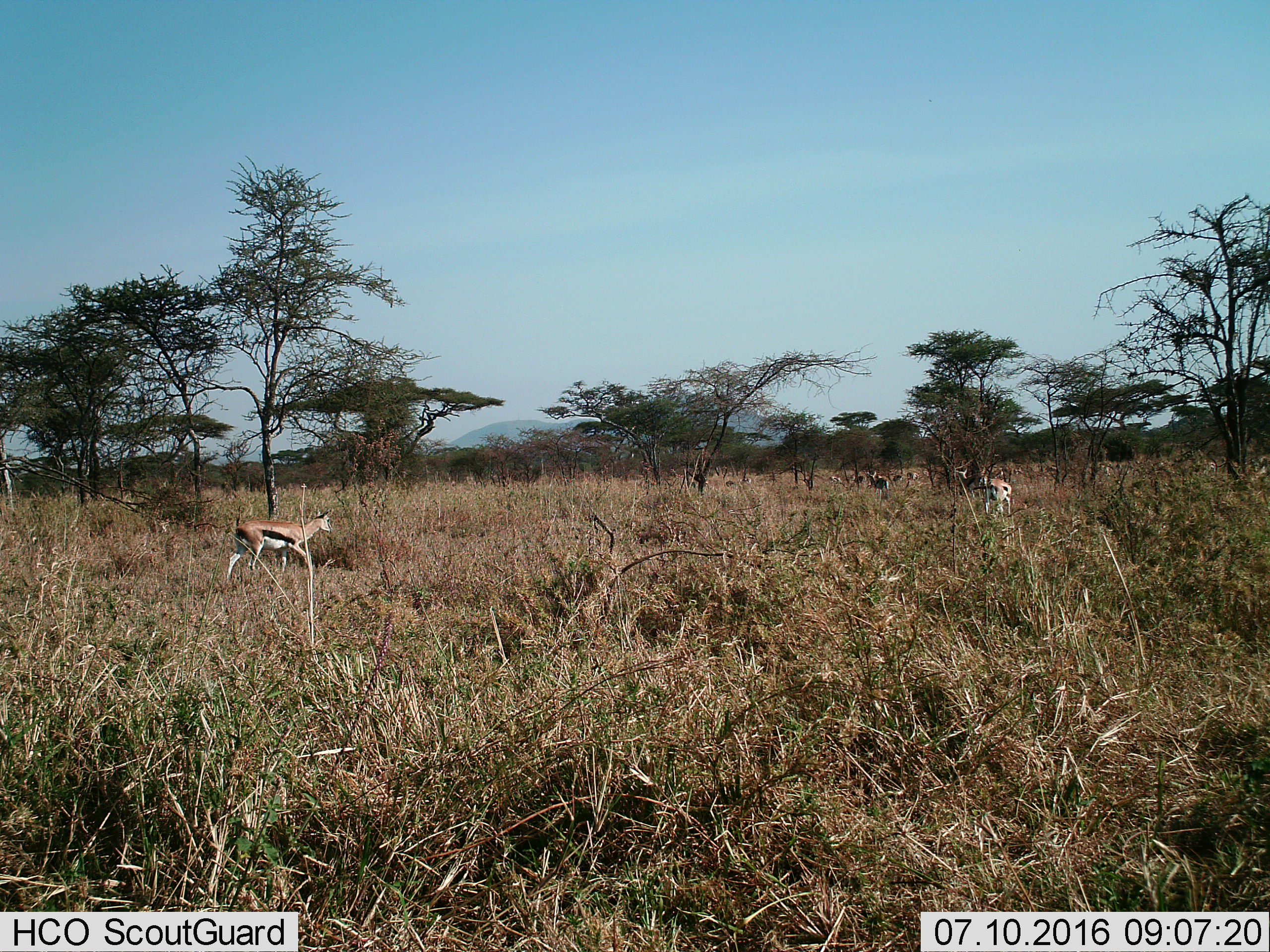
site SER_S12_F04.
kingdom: Animalia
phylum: Chordata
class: Mammalia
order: Artiodactyla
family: Bovidae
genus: Eudorcas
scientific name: Eudorcas thomsonii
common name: thomson's gazelle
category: gazellethomsons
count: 11-50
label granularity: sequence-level